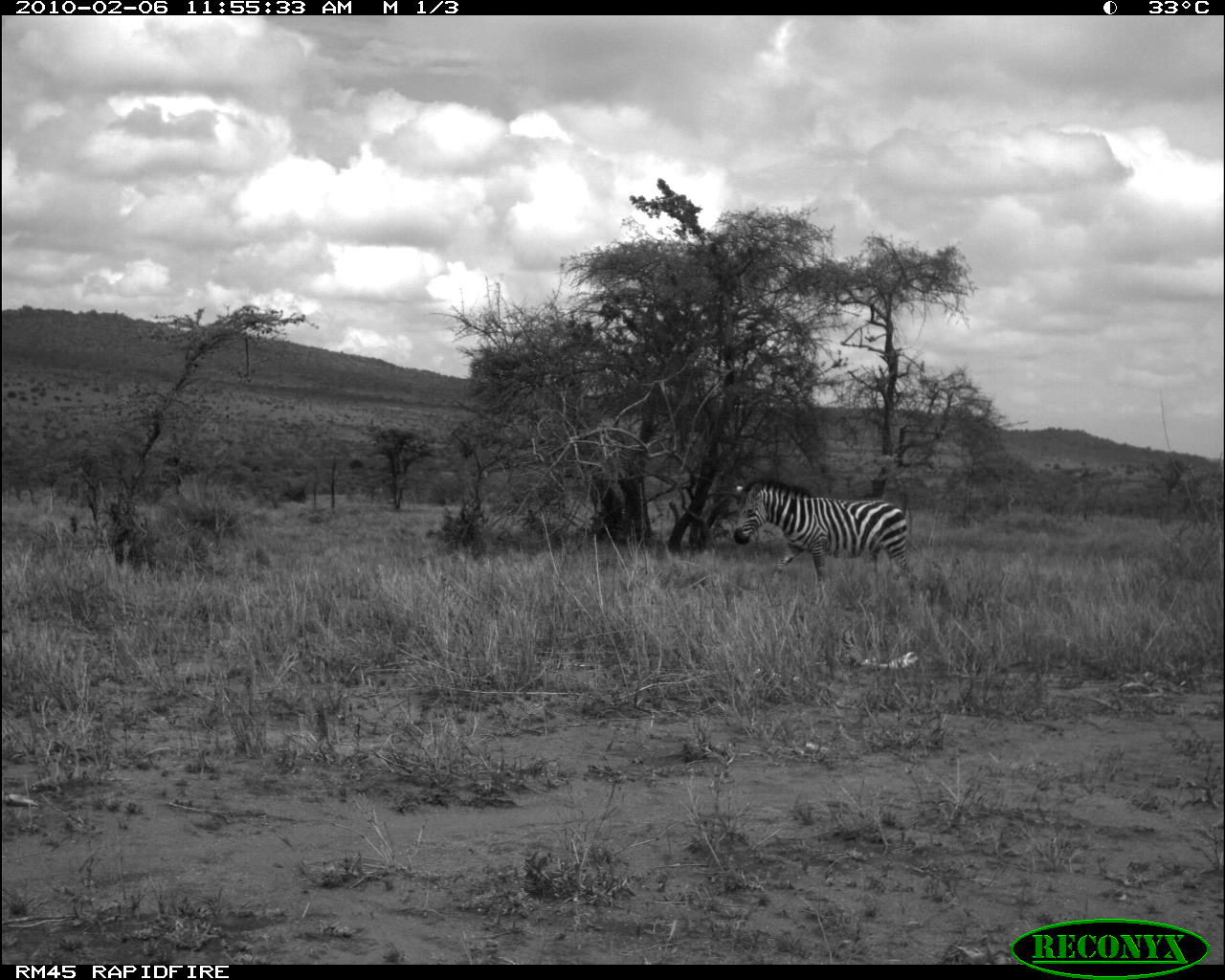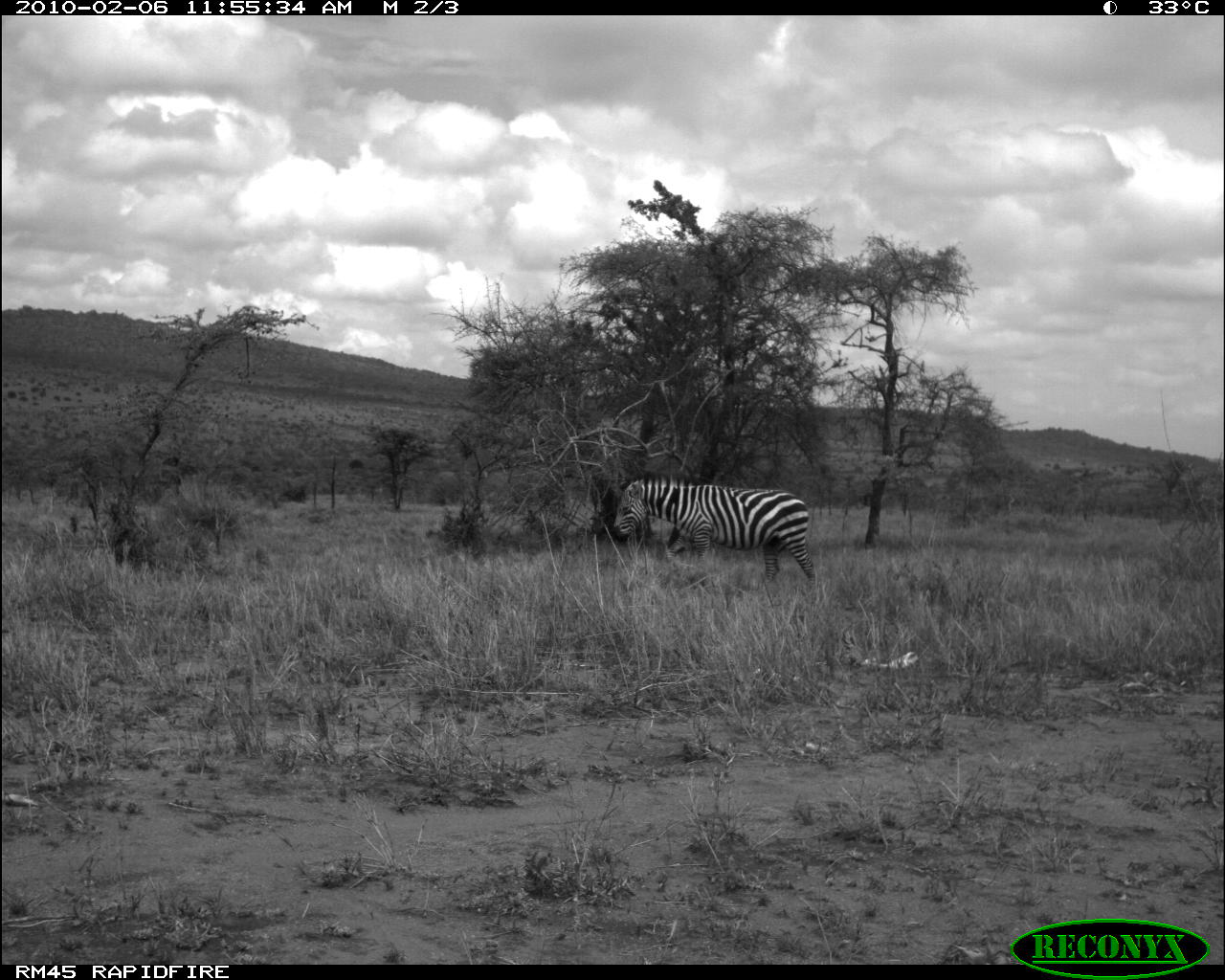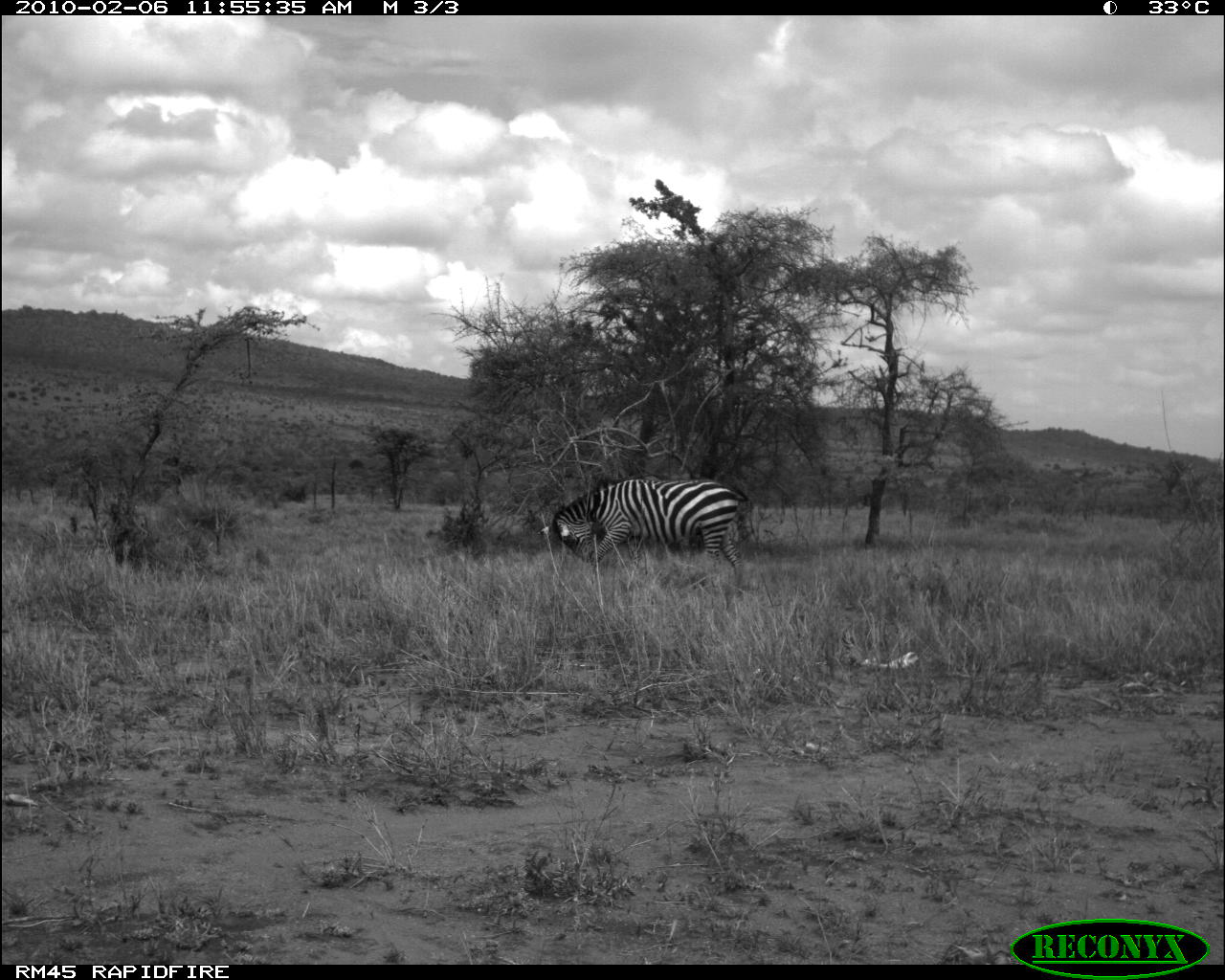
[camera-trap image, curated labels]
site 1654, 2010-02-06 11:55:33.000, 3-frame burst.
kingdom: Animalia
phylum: Chordata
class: Mammalia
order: Perissodactyla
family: Equidae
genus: Equus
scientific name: Equus quagga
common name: plains zebra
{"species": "Equus quagga (plains zebra)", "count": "1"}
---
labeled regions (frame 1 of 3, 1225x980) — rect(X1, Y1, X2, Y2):
equus quagga: rect(733, 473, 912, 586)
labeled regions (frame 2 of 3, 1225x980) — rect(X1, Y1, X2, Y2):
equus quagga: rect(611, 468, 816, 585)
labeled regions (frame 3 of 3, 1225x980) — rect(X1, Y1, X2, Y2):
equus quagga: rect(551, 473, 751, 571)